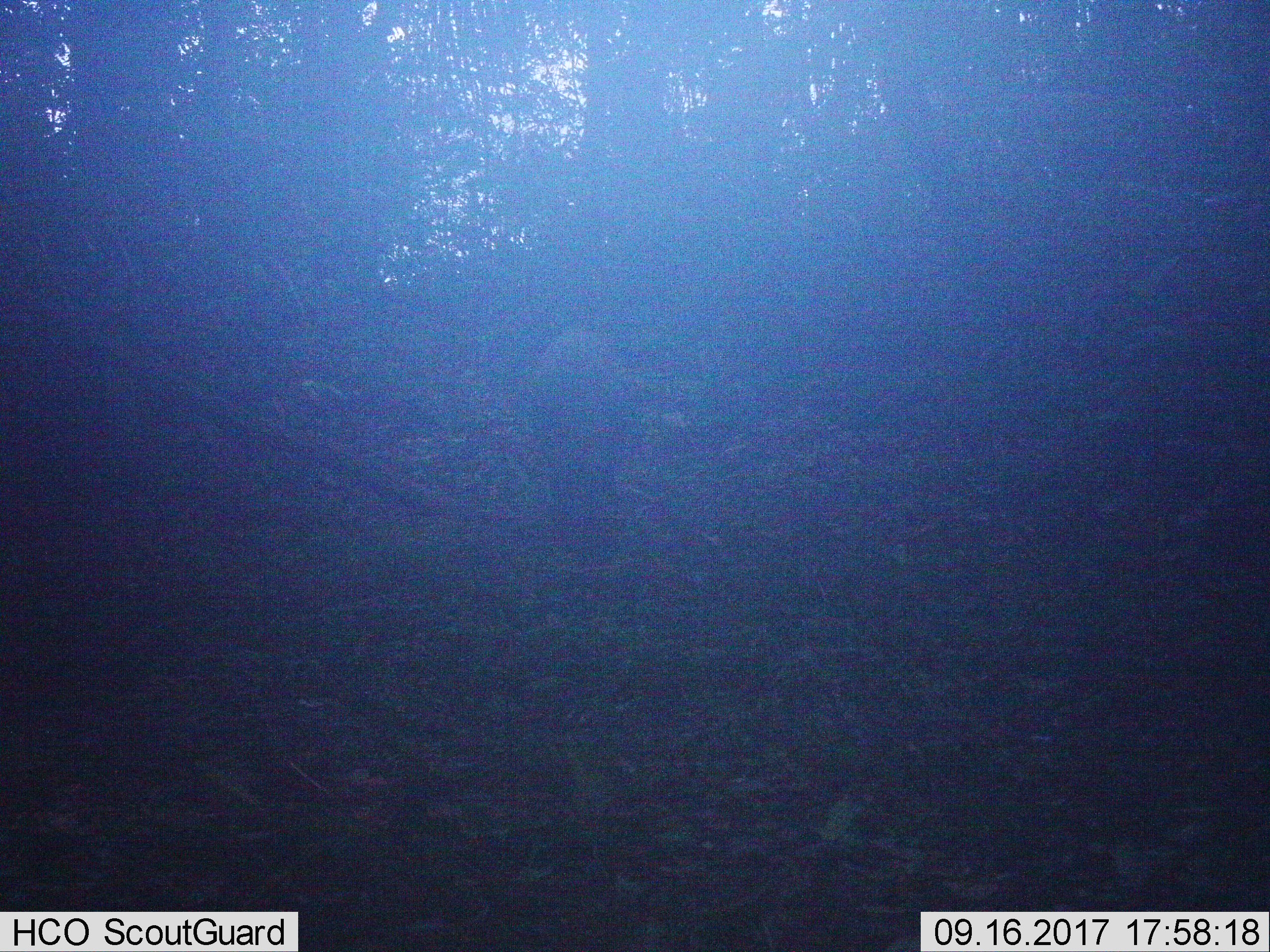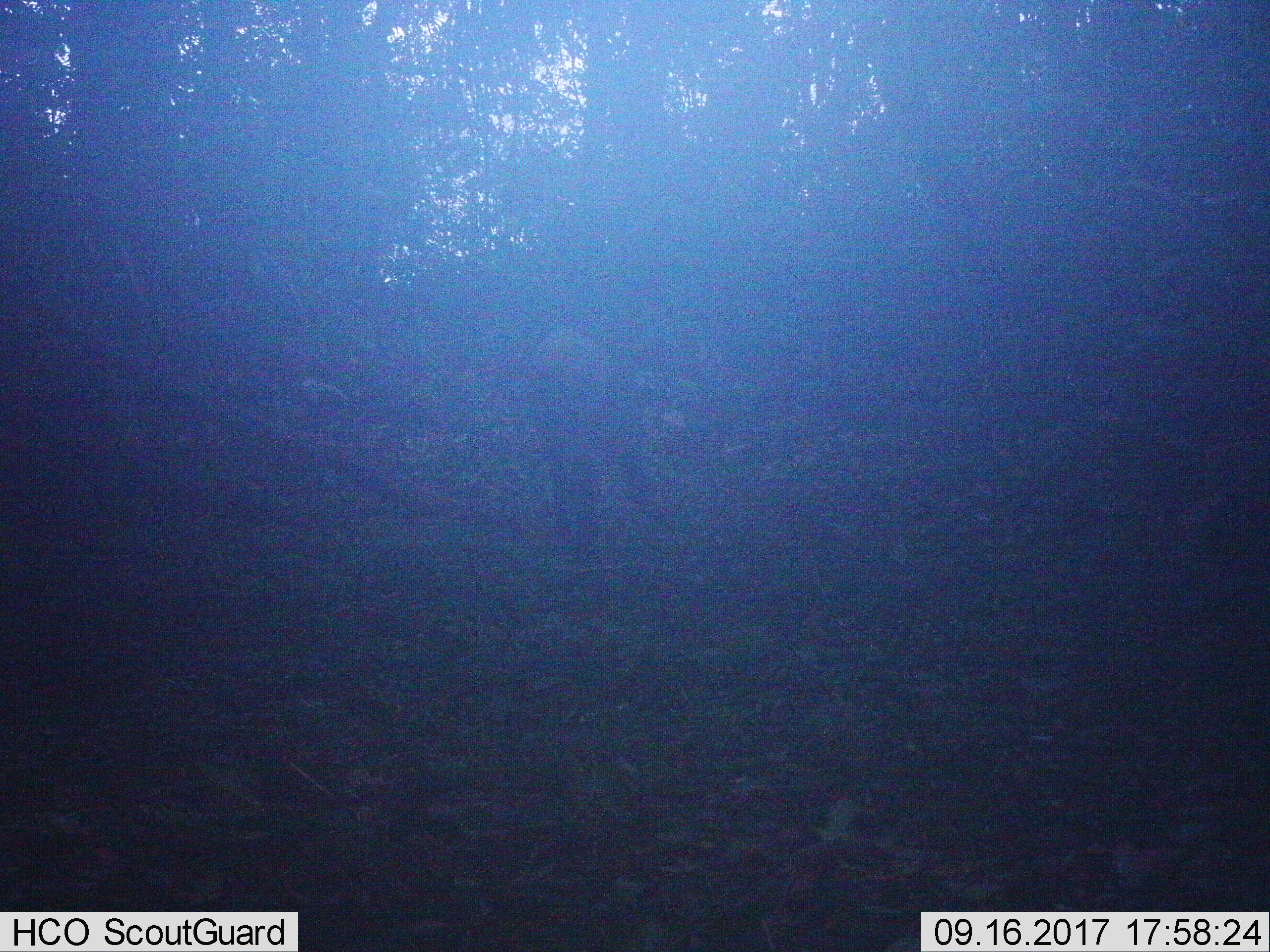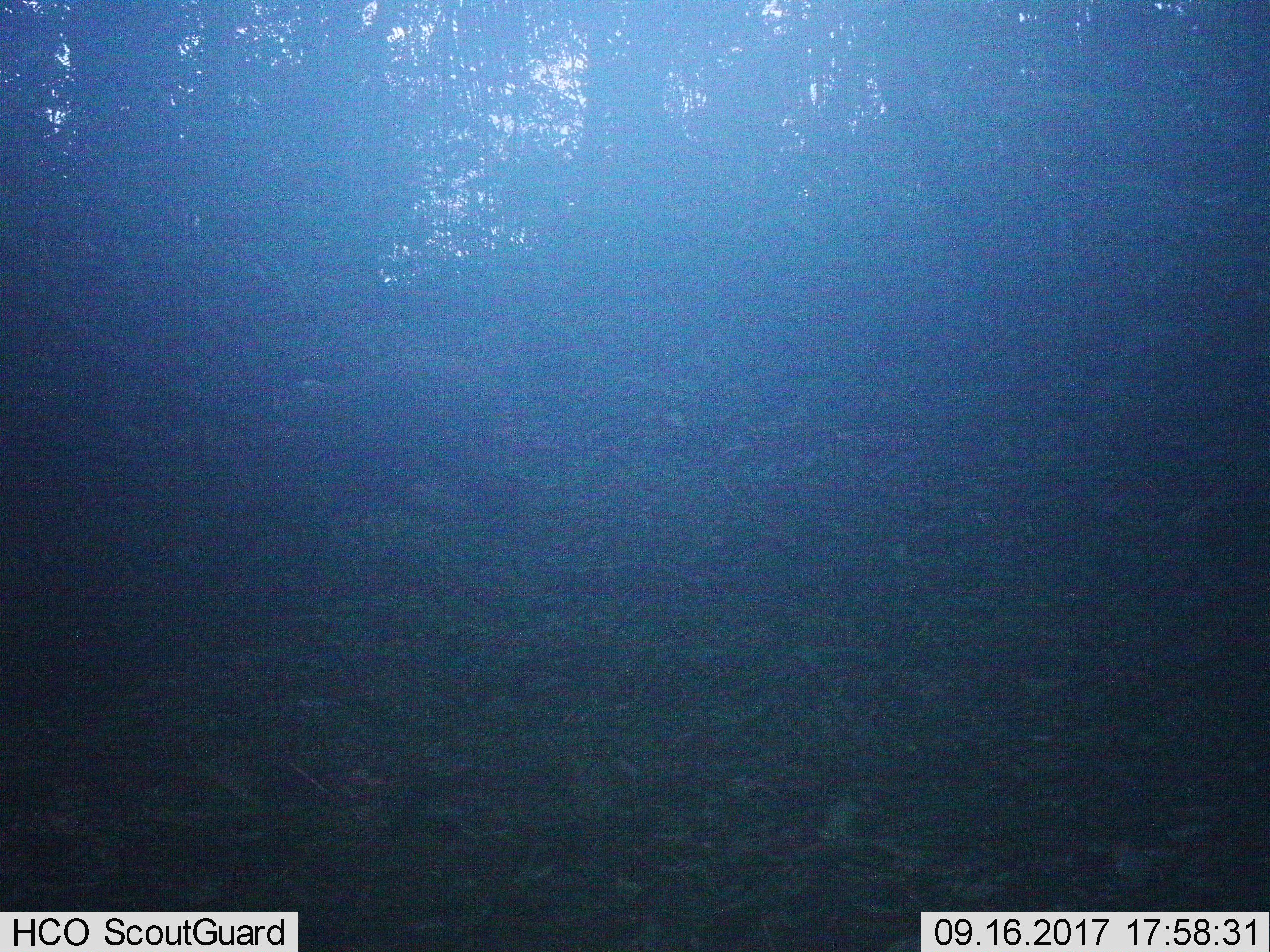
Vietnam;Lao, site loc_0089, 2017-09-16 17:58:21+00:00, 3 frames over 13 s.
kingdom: Animalia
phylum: Chordata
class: Mammalia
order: Artiodactyla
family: Suidae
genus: Sus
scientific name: Sus scrofa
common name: eurasian wild pig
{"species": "eurasian wild pig (Sus scrofa)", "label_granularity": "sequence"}